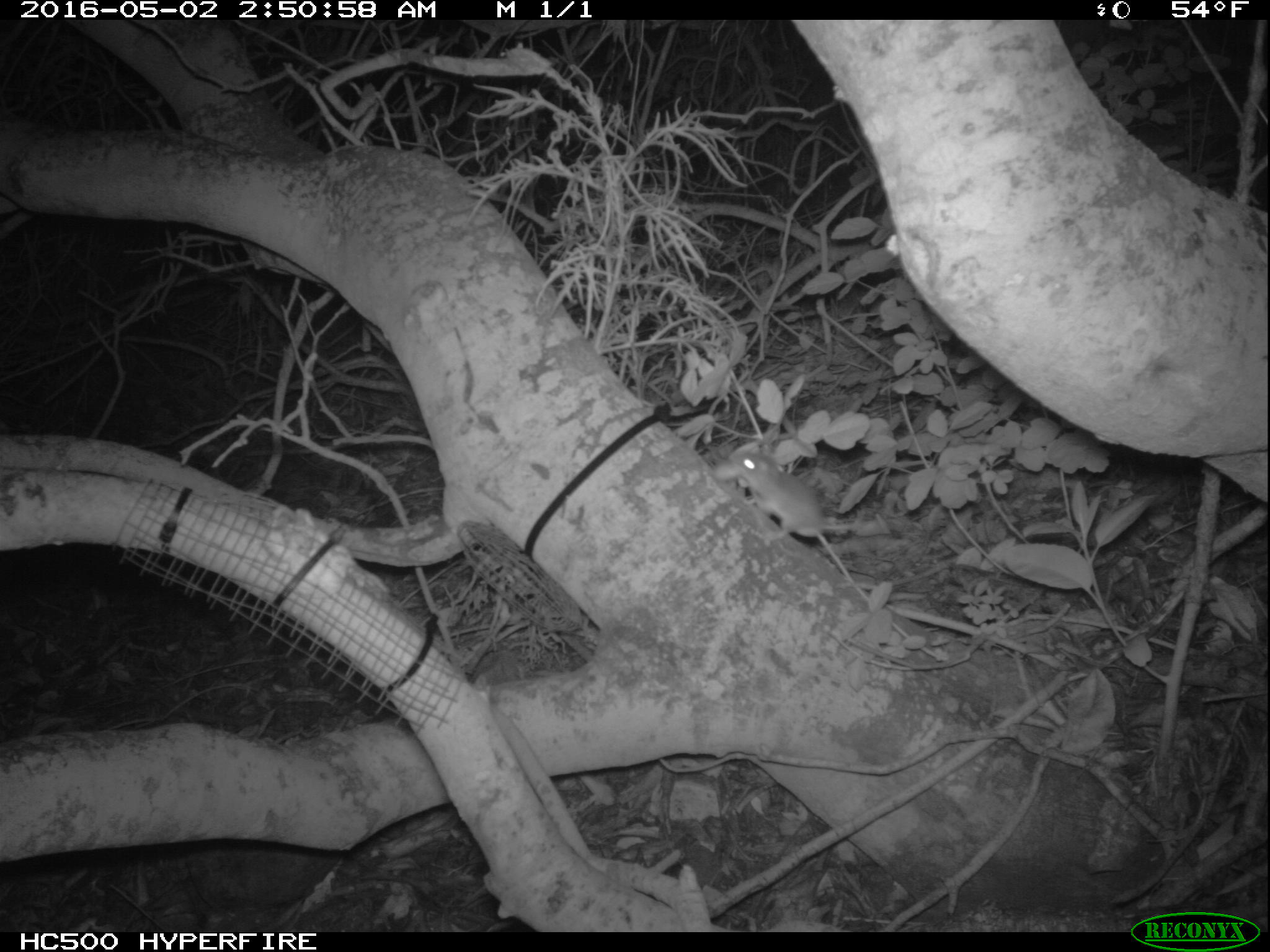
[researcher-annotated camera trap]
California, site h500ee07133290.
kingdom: Animalia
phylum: Chordata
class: Mammalia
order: Rodentia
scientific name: Rodentia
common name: rodent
Rodent (Rodentia).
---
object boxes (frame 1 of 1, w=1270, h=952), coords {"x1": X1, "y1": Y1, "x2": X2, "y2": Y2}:
rodent: {"x1": 714, "y1": 448, "x2": 864, "y2": 542}